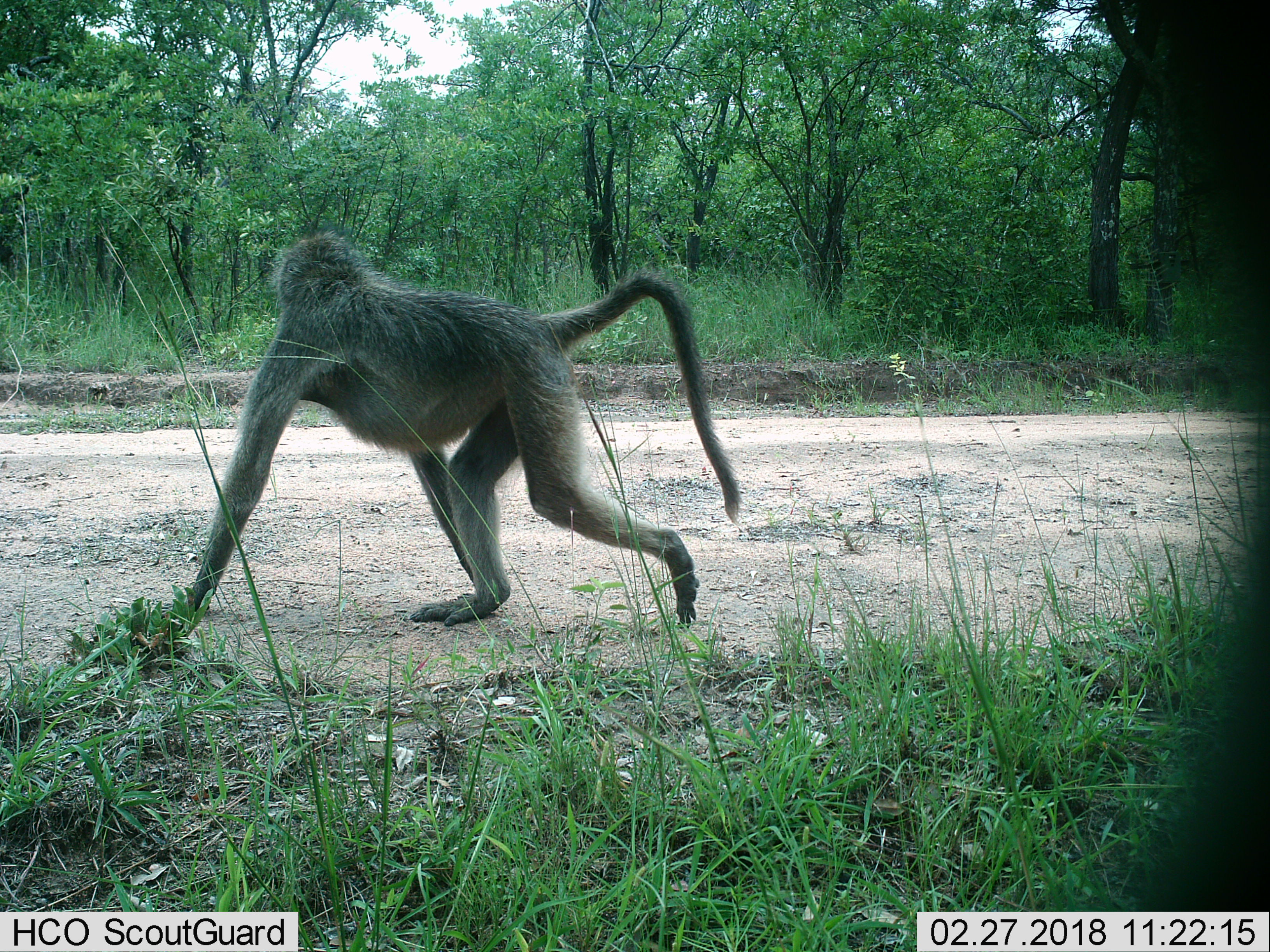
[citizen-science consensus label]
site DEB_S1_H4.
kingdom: Animalia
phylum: Chordata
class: Mammalia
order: Primates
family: Cercopithecidae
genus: Papio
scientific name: Papio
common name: baboon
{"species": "baboon (Papio)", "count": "1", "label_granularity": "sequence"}